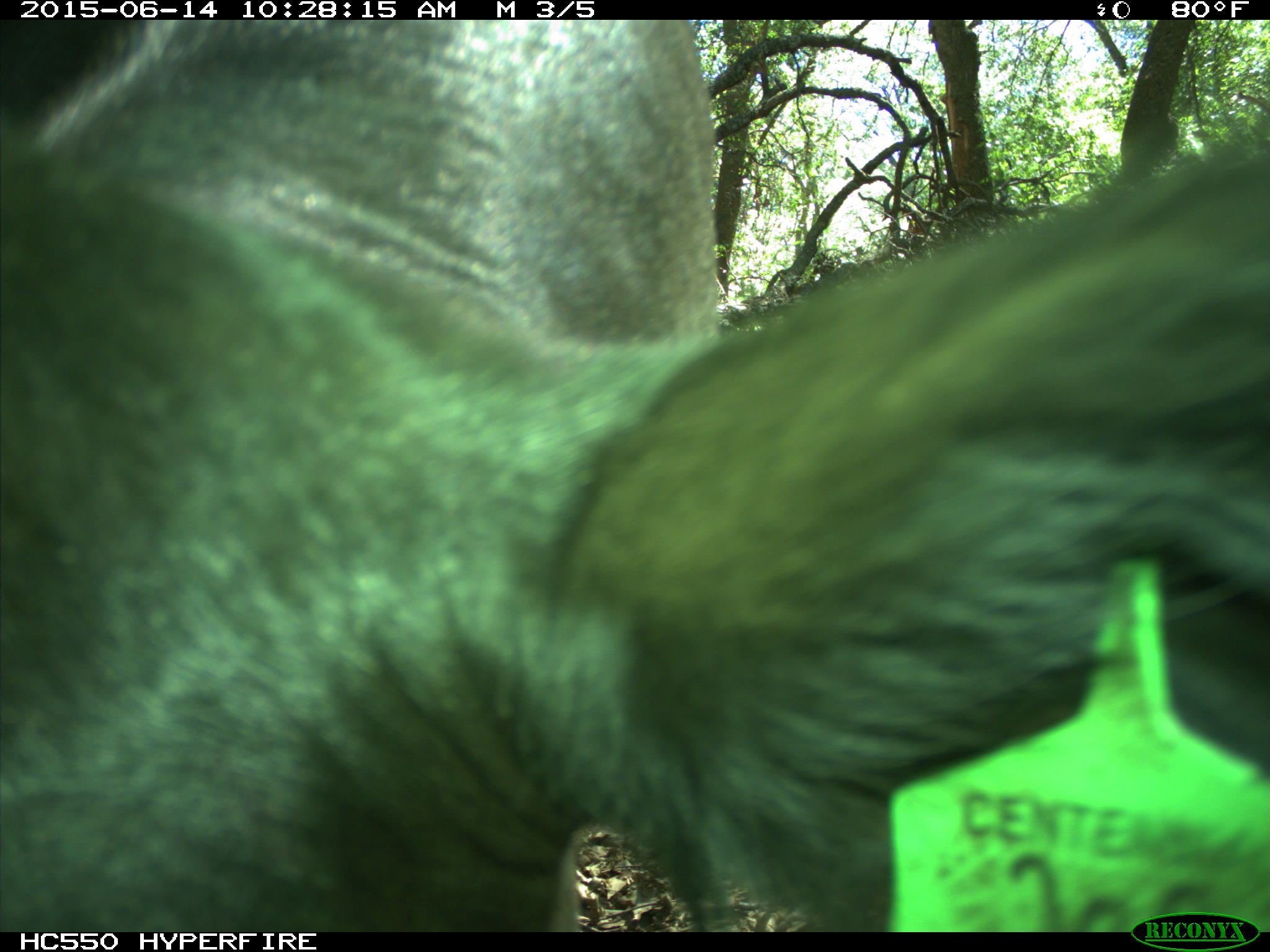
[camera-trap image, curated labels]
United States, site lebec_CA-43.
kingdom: Animalia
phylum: Chordata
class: Mammalia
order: Artiodactyla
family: Bovidae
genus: Bos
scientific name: Bos taurus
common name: domestic cow